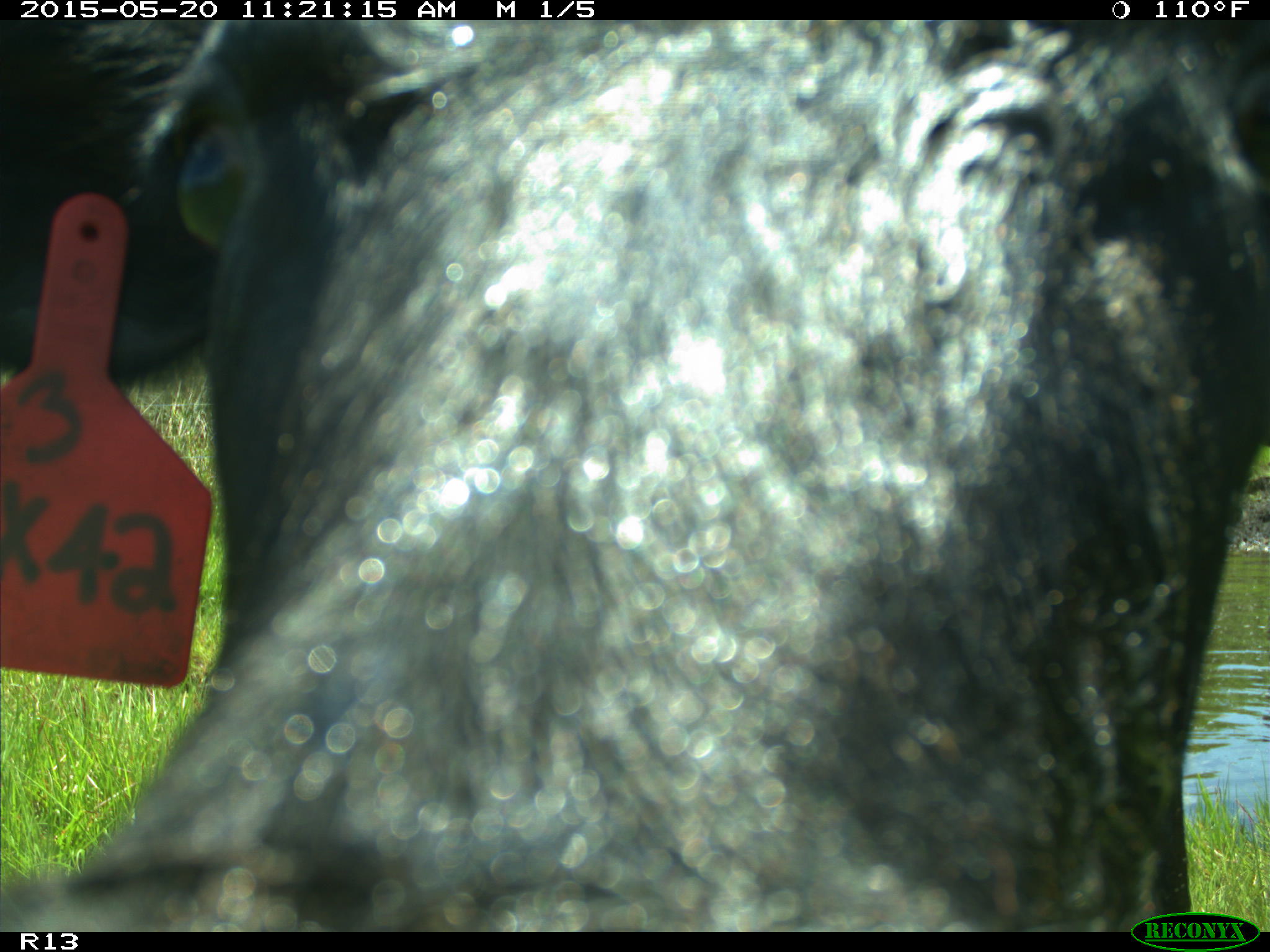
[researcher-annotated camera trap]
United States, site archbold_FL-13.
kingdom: Animalia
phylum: Chordata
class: Mammalia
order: Artiodactyla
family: Bovidae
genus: Bos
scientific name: Bos taurus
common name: domestic cow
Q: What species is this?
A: Bos taurus (domestic cow).